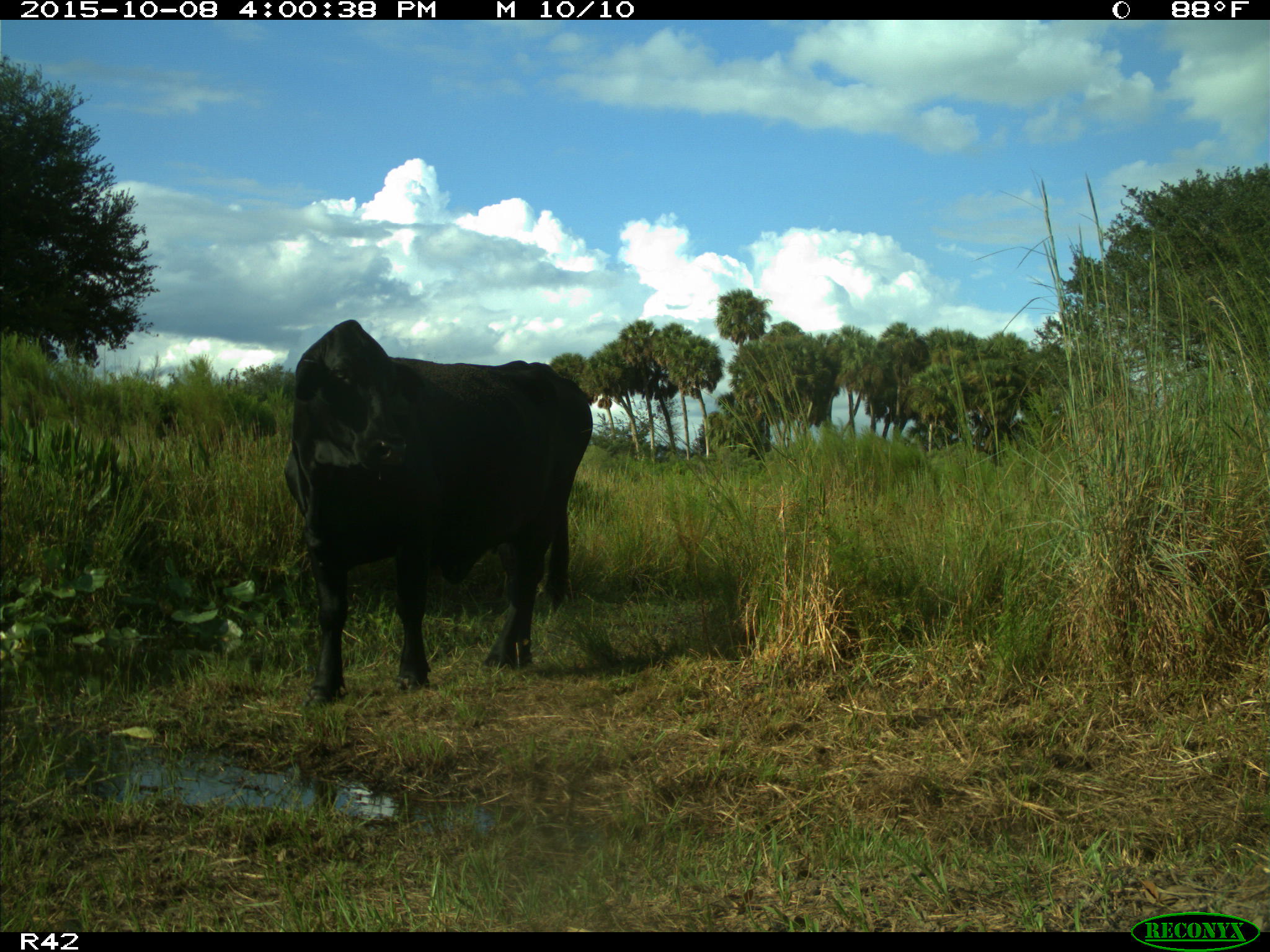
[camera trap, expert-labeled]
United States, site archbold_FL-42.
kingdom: Animalia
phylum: Chordata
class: Mammalia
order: Artiodactyla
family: Bovidae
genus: Bos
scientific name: Bos taurus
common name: domestic cow